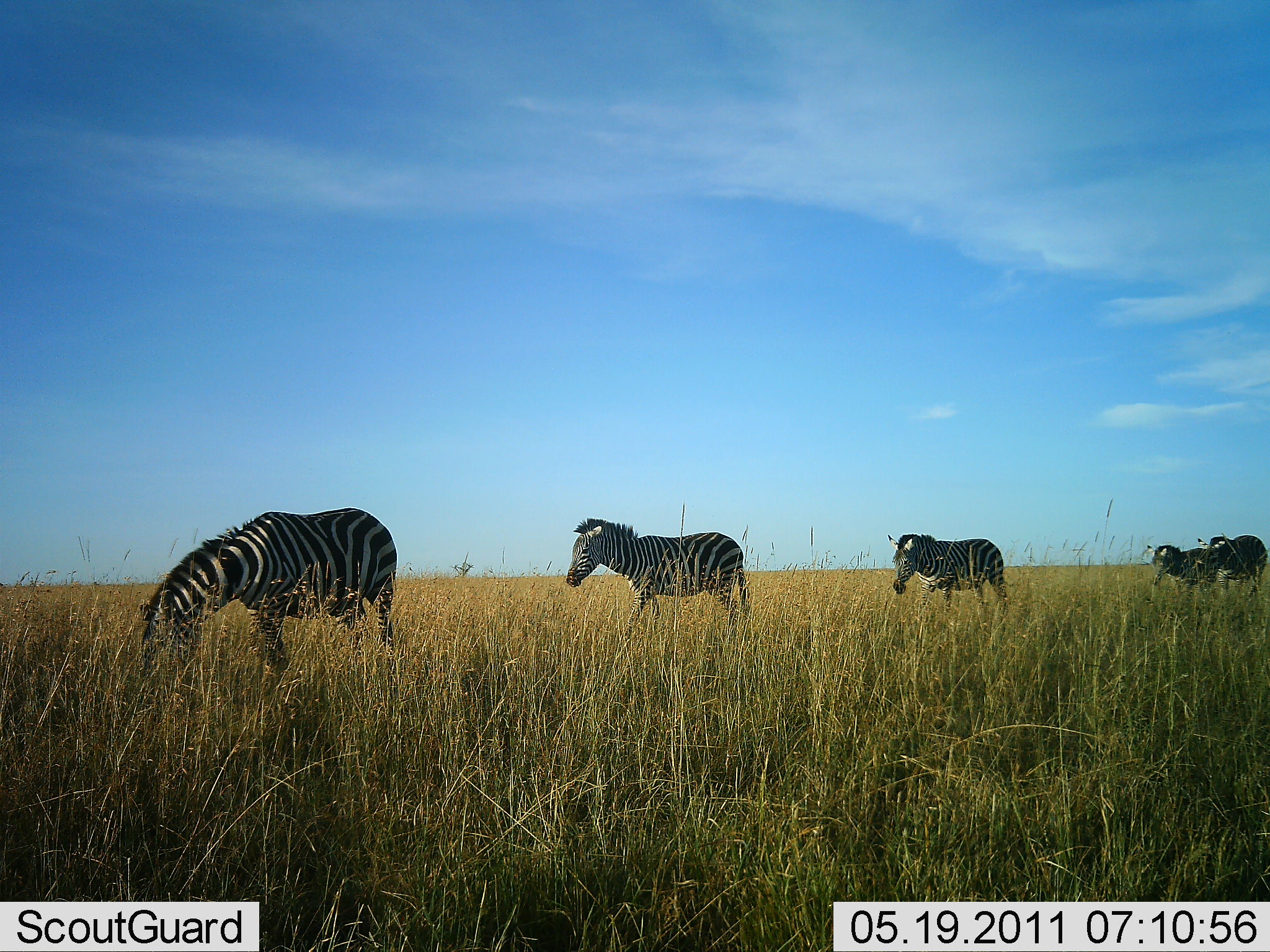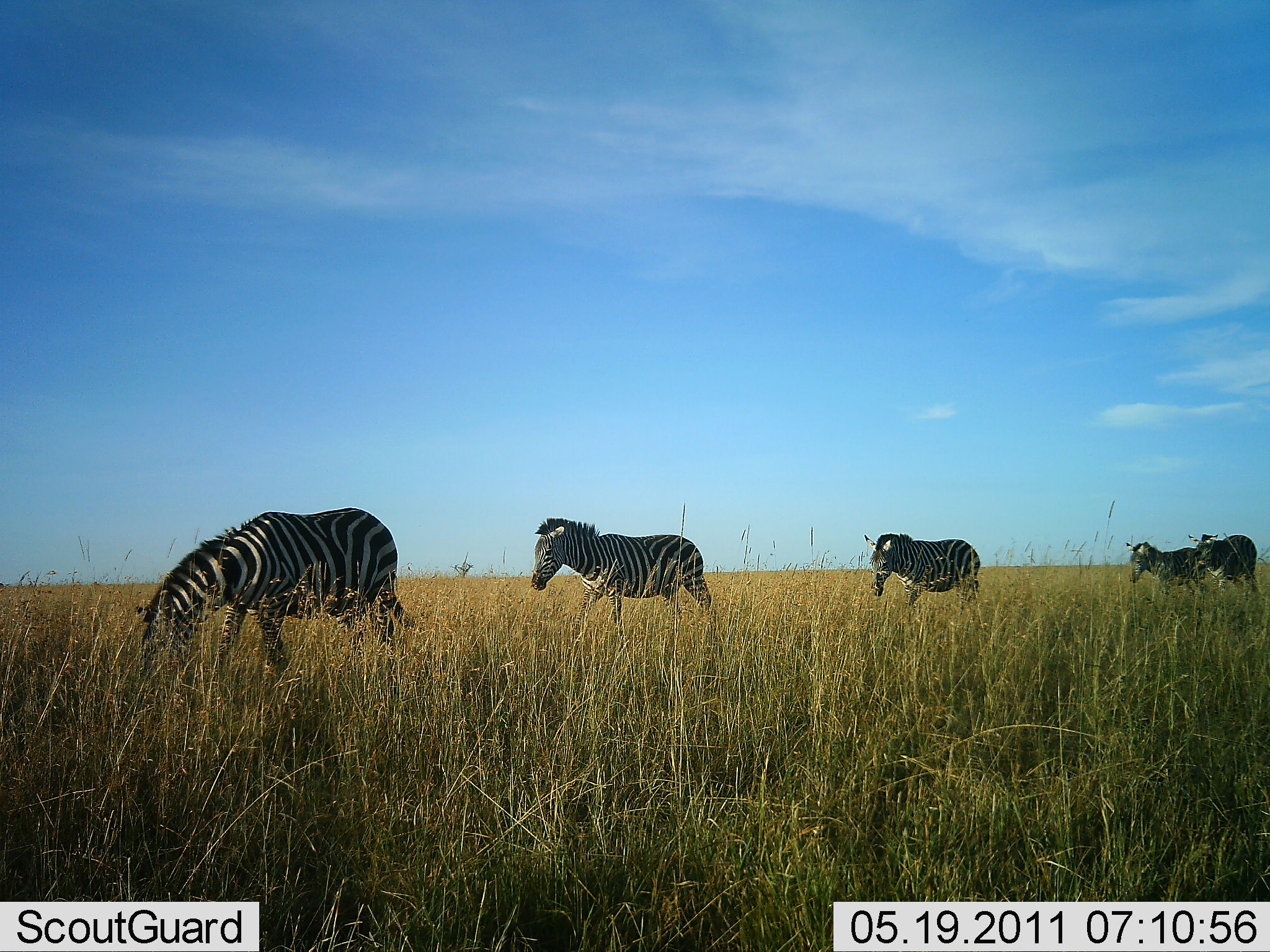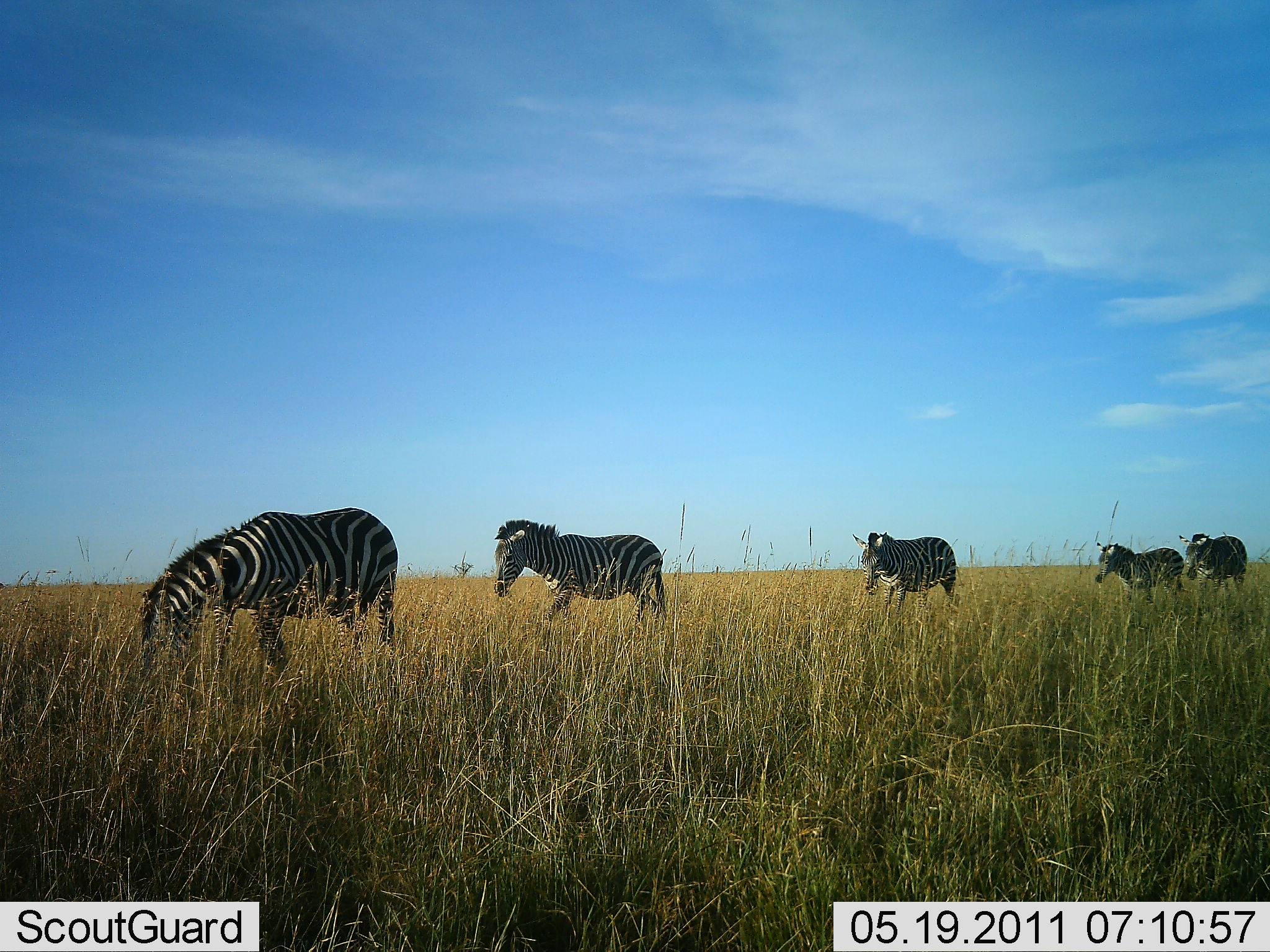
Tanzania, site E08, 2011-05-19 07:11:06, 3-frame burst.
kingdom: Animalia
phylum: Chordata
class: Mammalia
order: Perissodactyla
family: Equidae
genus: Equus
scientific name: Equus quagga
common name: plains zebra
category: zebra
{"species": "zebra (plains zebra) (Equus quagga)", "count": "5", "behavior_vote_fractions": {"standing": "8%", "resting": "0%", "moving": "92%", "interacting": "0%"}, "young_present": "8%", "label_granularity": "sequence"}